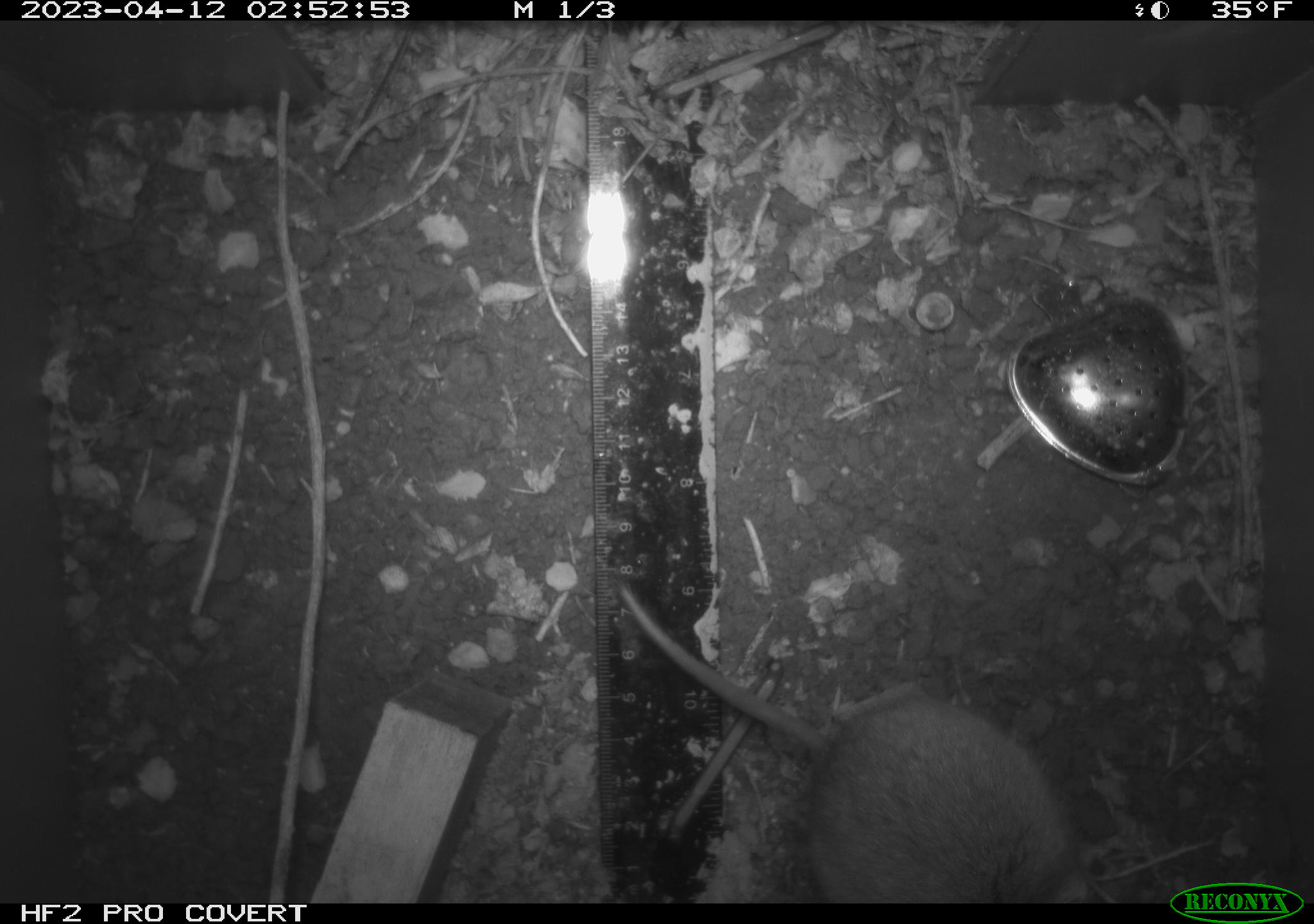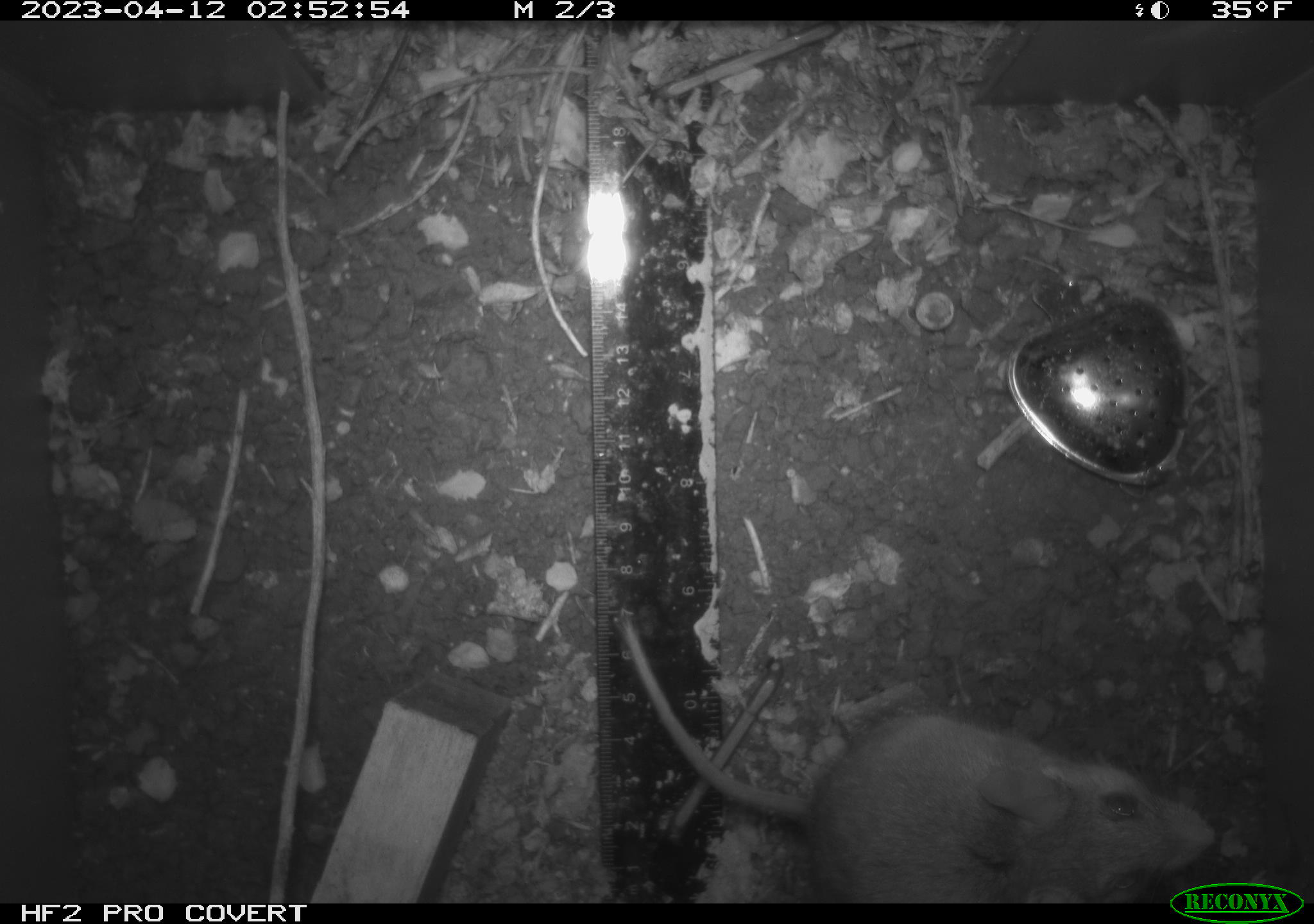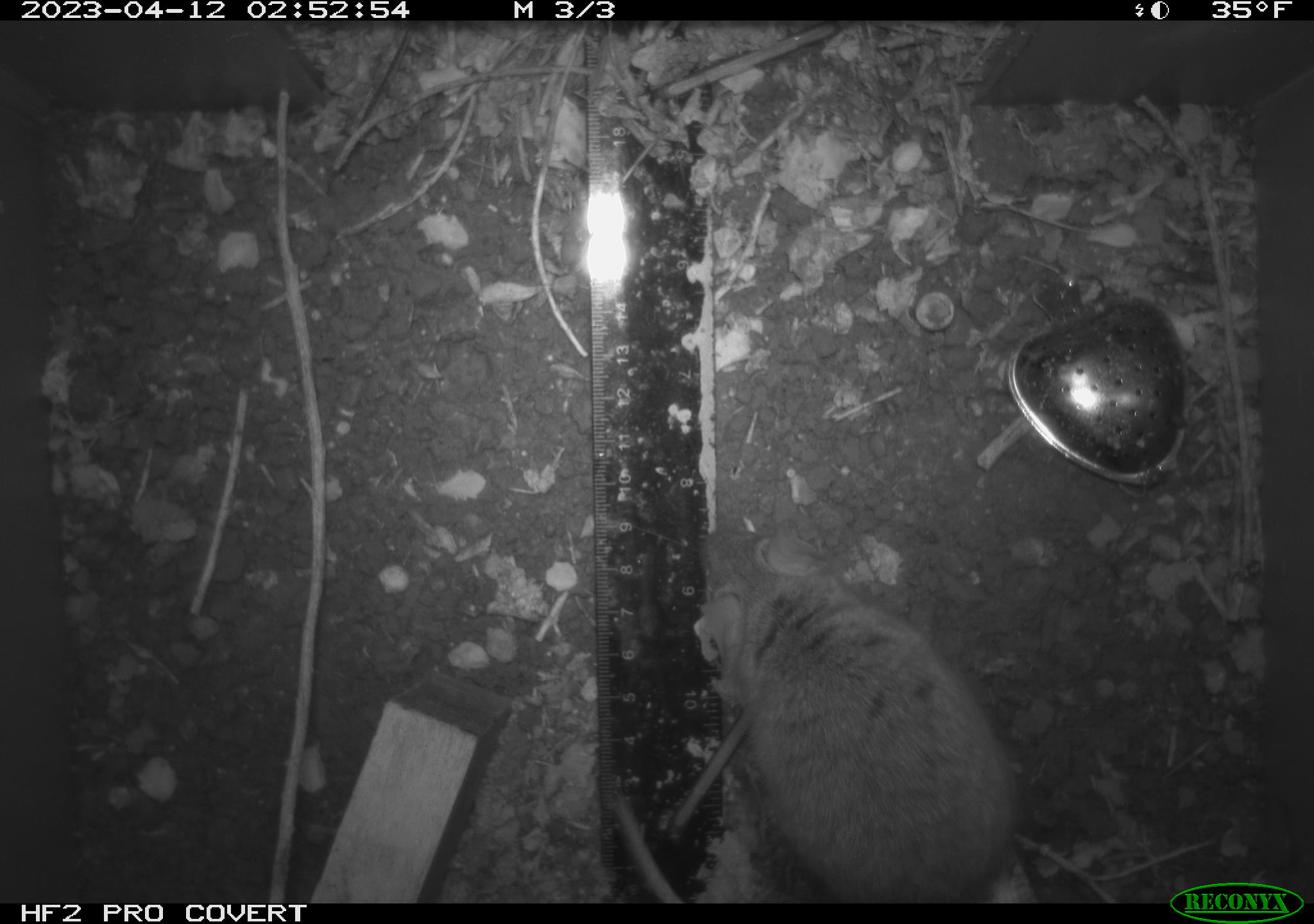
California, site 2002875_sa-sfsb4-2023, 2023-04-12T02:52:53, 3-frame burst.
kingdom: Animalia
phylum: Chordata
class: Mammalia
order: Rodentia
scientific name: Rodentia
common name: mouse species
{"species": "mouse species (Rodentia)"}